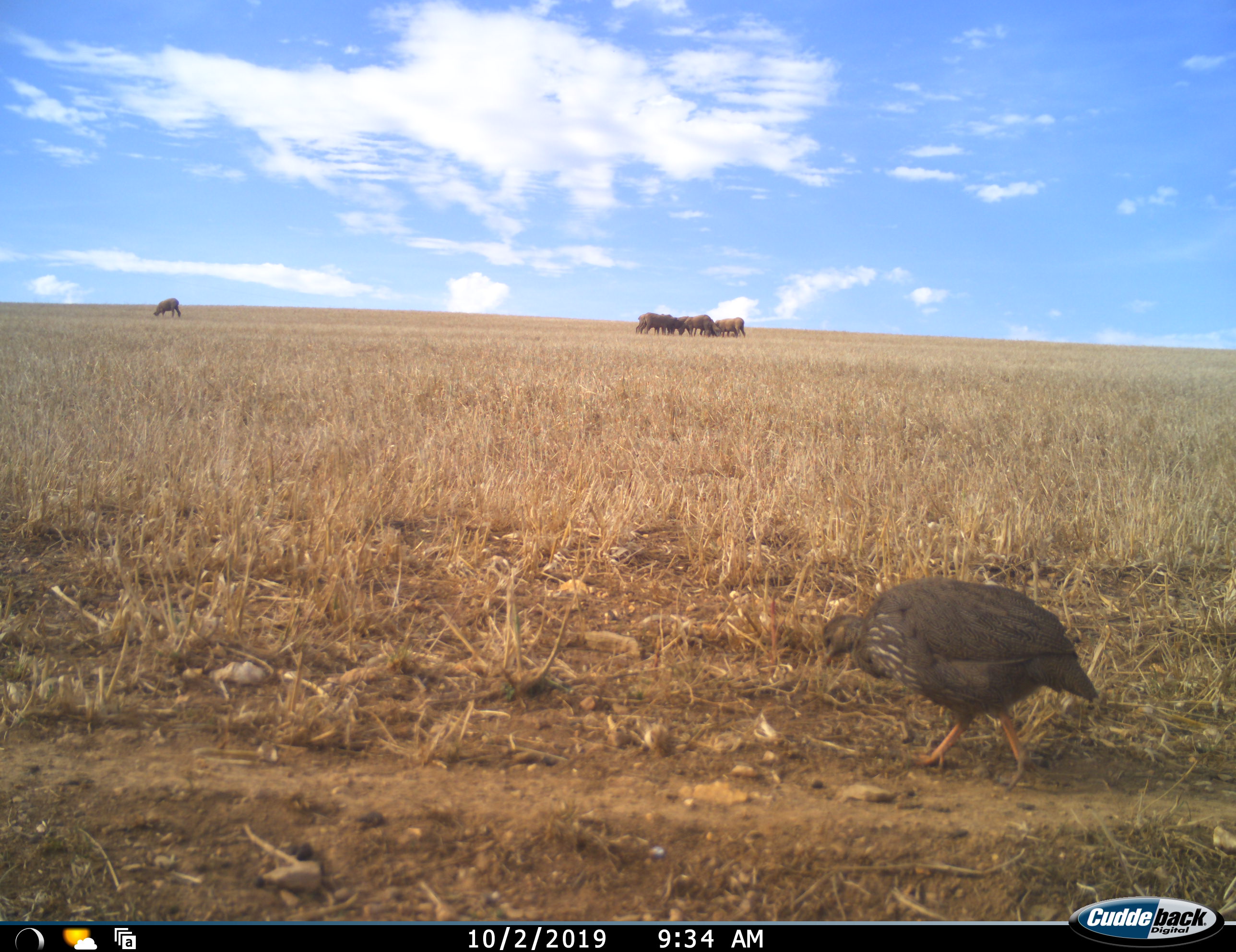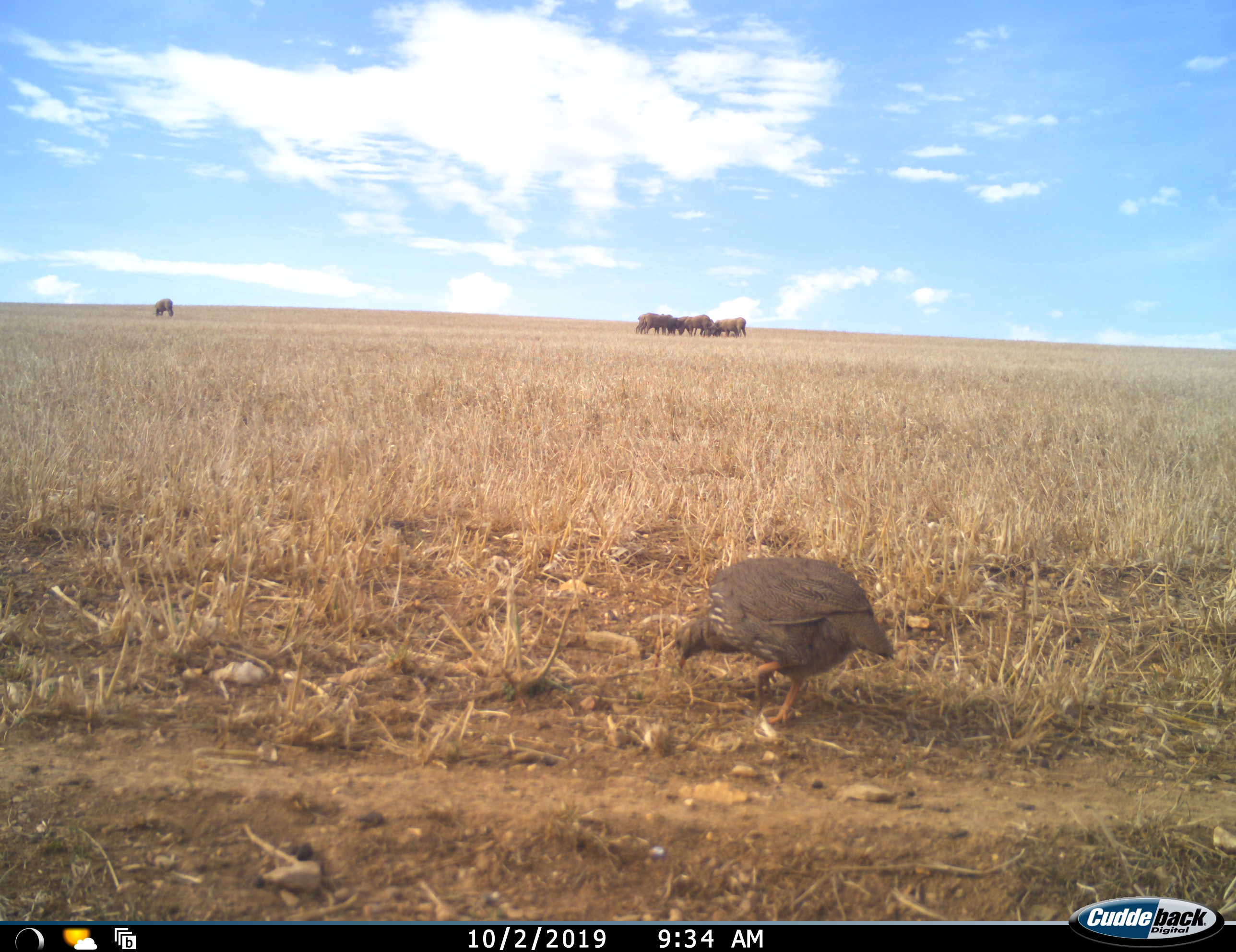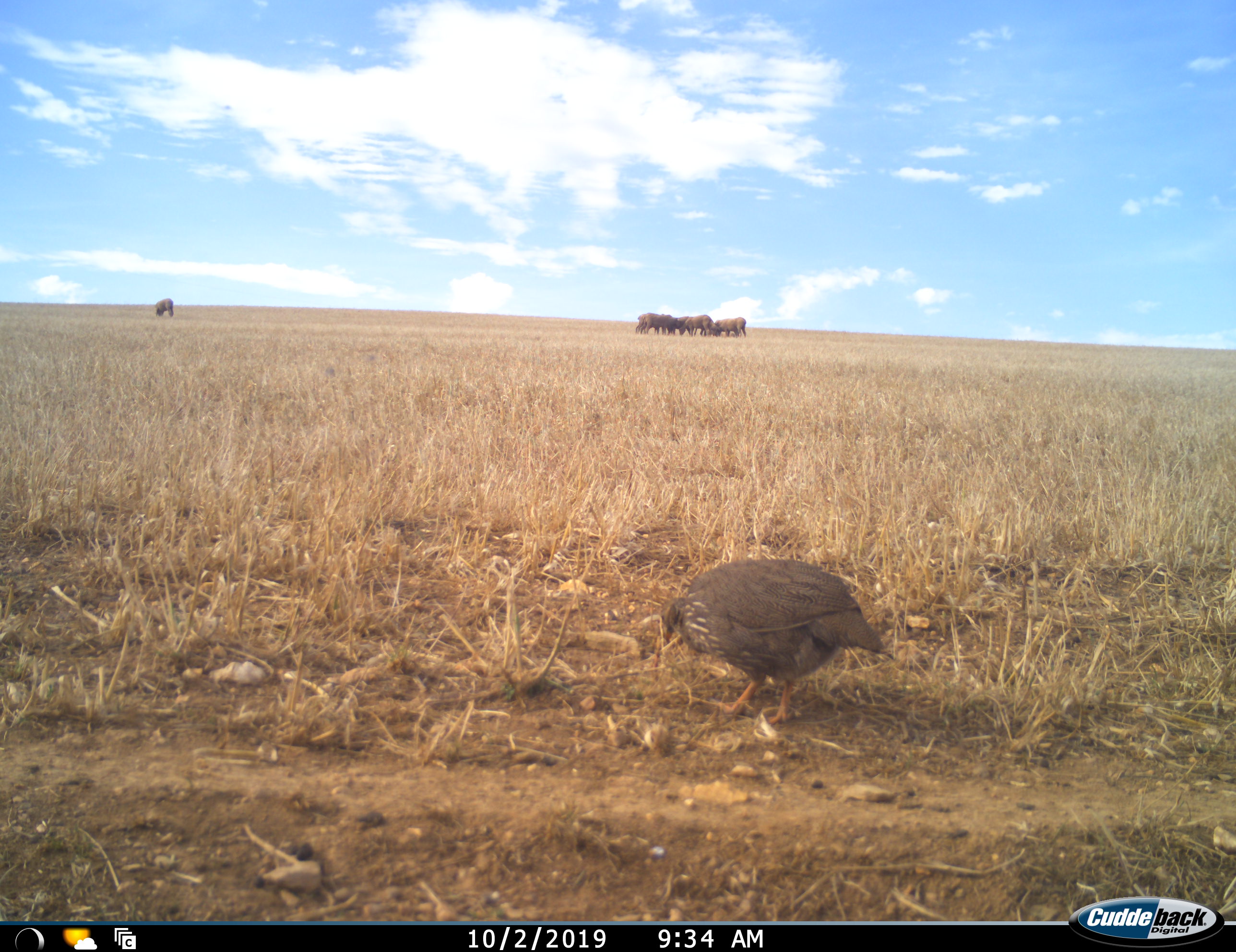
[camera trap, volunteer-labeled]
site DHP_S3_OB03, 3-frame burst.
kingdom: Animalia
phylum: Chordata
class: Aves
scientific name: Aves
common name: bird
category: birdother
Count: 1.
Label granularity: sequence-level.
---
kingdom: Animalia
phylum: Chordata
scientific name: Vertebrata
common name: domestic animal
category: domesticanimal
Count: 7.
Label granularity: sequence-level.